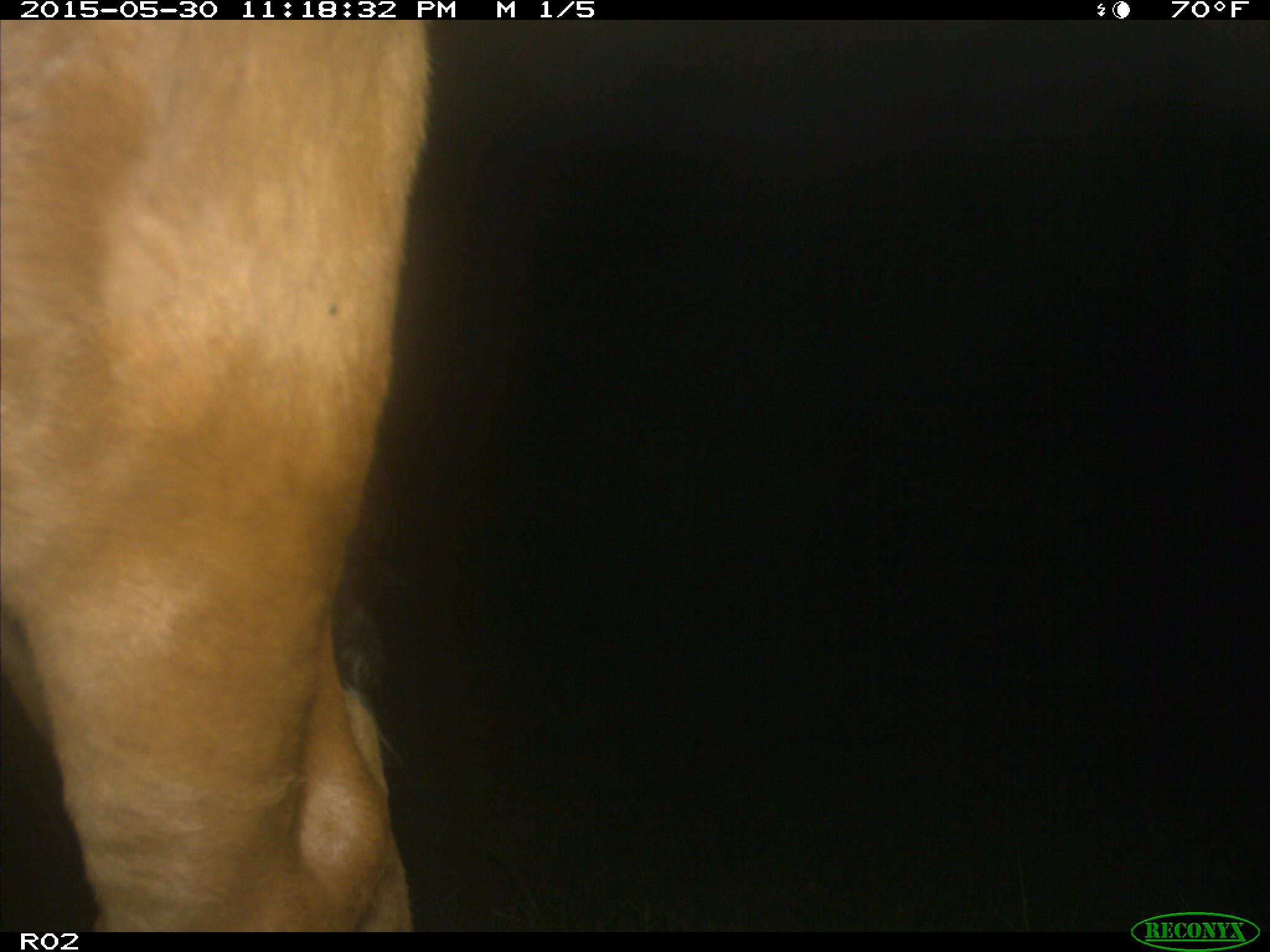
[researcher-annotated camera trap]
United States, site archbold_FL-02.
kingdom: Animalia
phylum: Chordata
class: Mammalia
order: Artiodactyla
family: Bovidae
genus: Bos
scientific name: Bos taurus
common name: domestic cow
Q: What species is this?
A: Bos taurus (domestic cow).